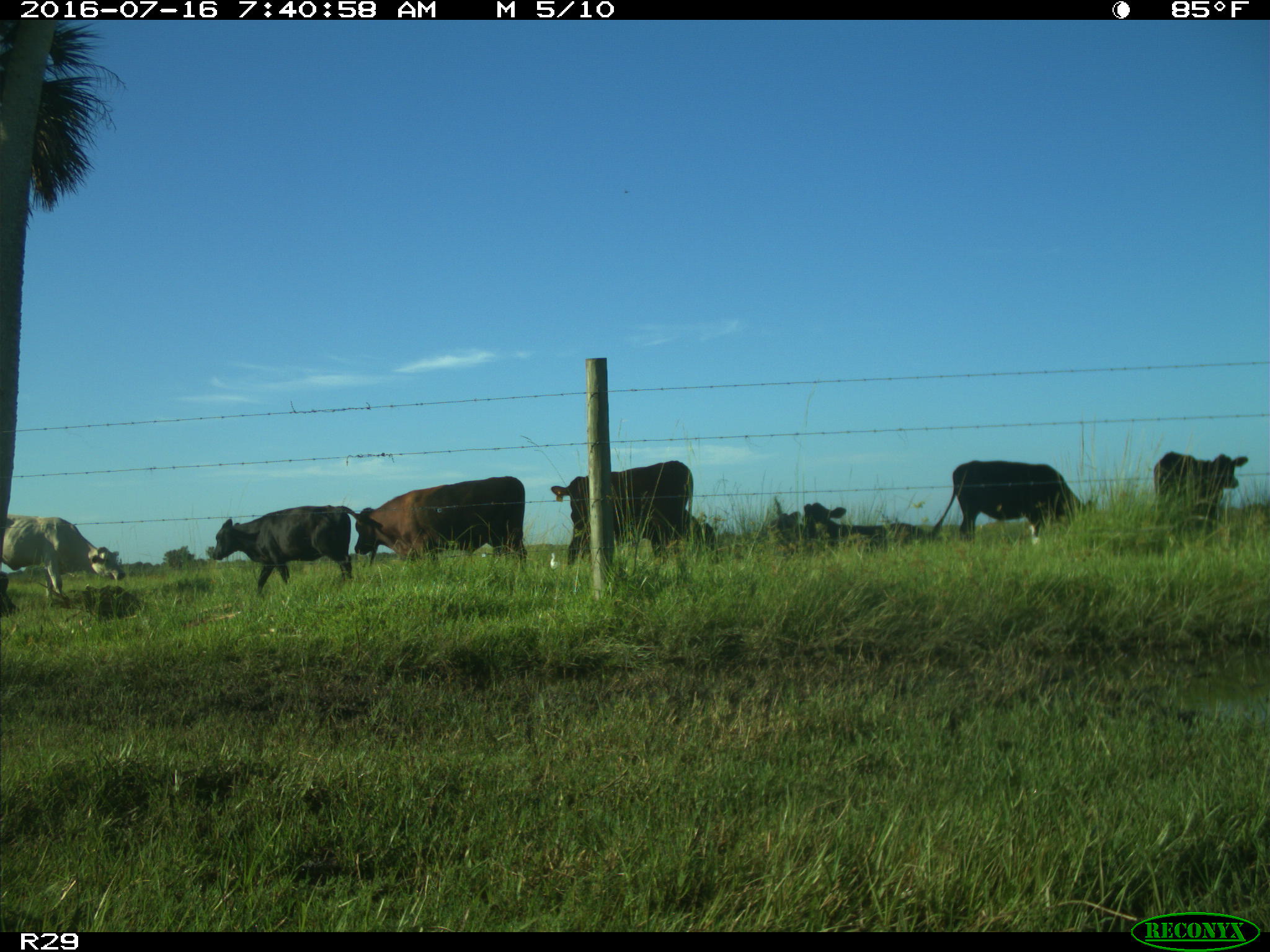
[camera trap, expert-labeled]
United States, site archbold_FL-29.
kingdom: Animalia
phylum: Chordata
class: Mammalia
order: Artiodactyla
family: Bovidae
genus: Bos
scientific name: Bos taurus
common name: domestic cow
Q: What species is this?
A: Bos taurus (domestic cow).